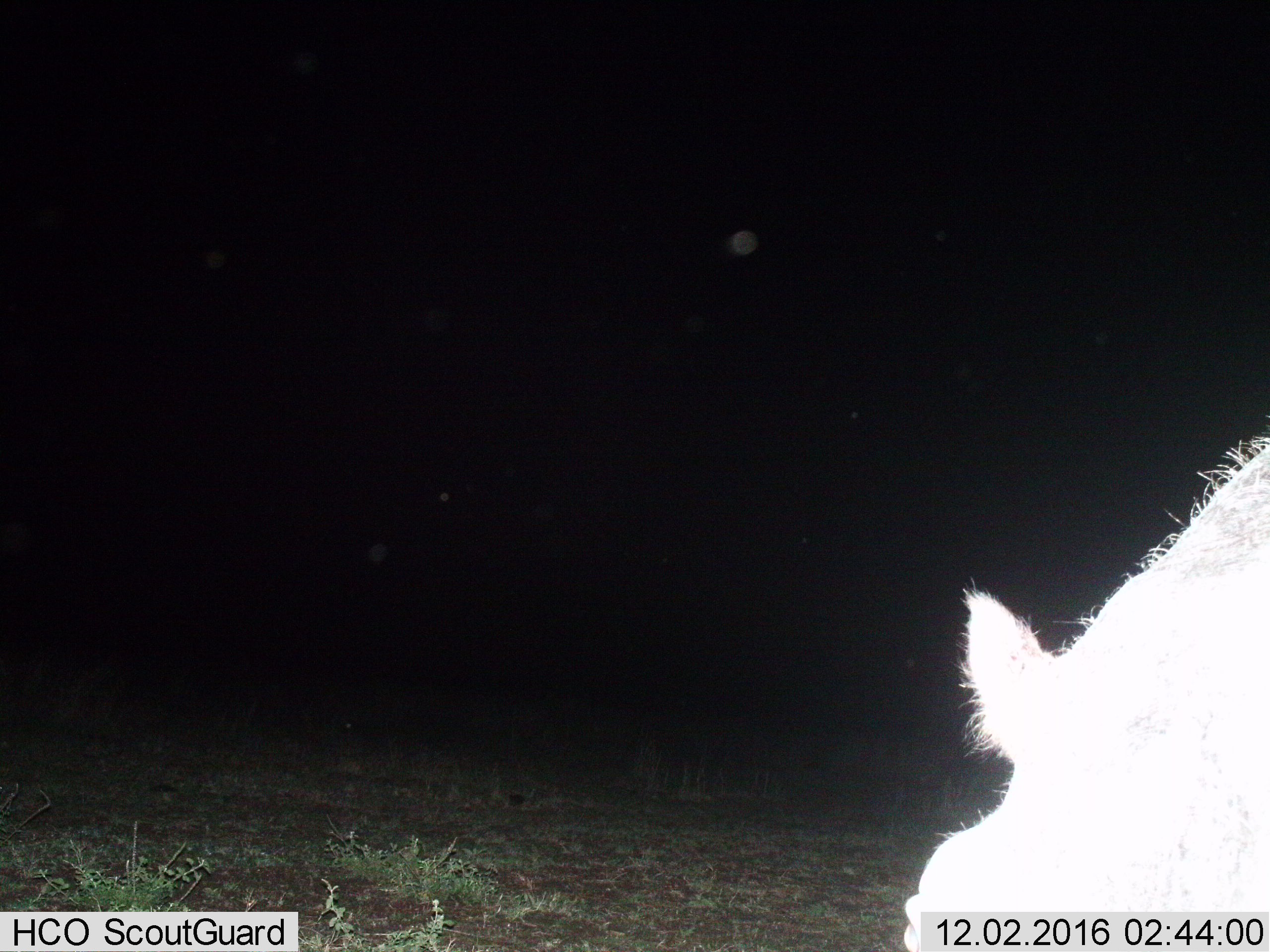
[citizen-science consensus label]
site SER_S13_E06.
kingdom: Animalia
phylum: Chordata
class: Mammalia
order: Artiodactyla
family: Suidae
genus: Phacochoerus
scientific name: Phacochoerus africanus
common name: warthog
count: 1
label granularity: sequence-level